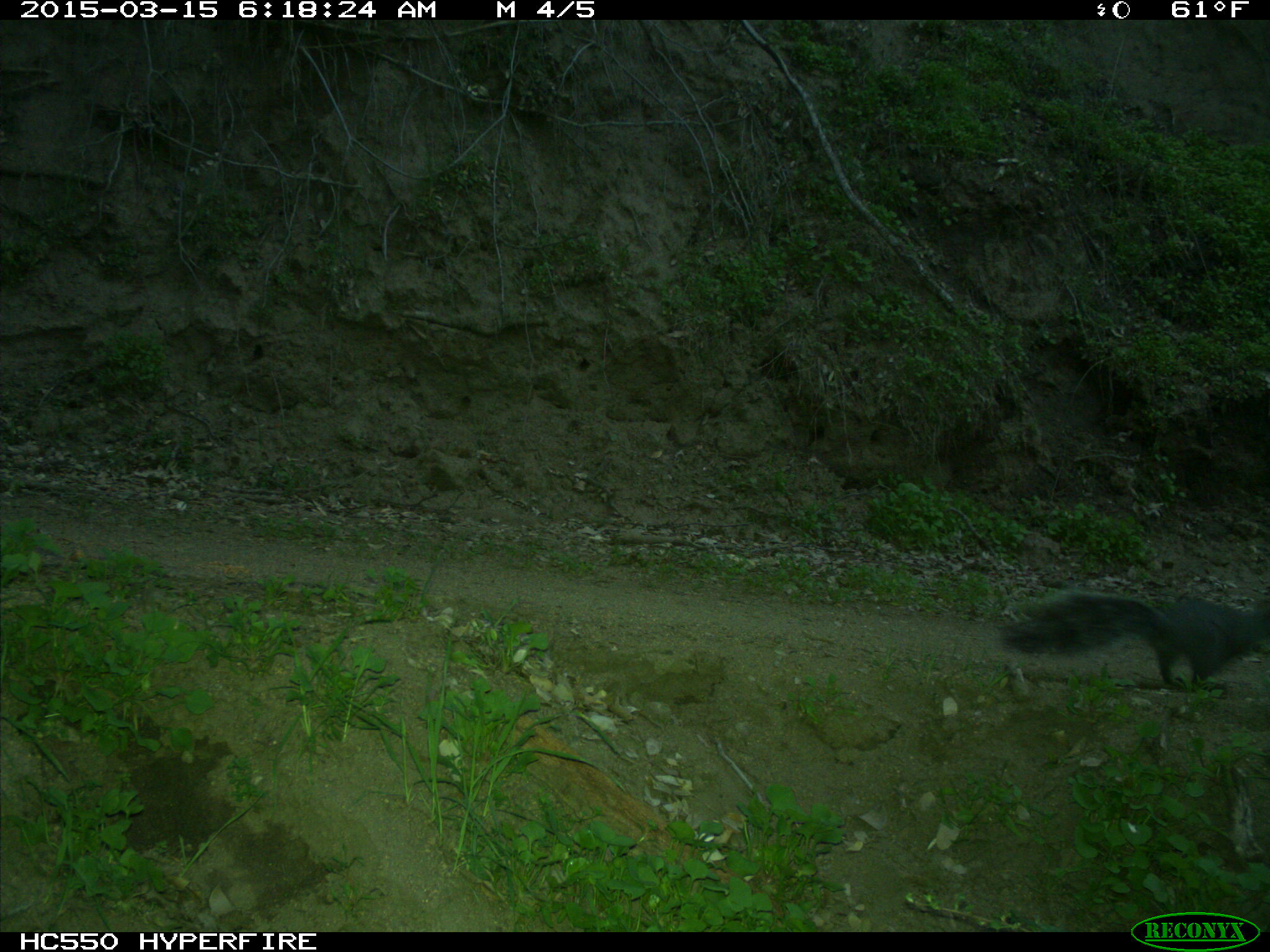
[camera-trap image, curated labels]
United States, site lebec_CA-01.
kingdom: Animalia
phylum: Chordata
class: Mammalia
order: Rodentia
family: Sciuridae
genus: Sciurus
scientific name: Sciurus carolinensis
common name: eastern gray squirrel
Sciurus carolinensis (eastern gray squirrel).